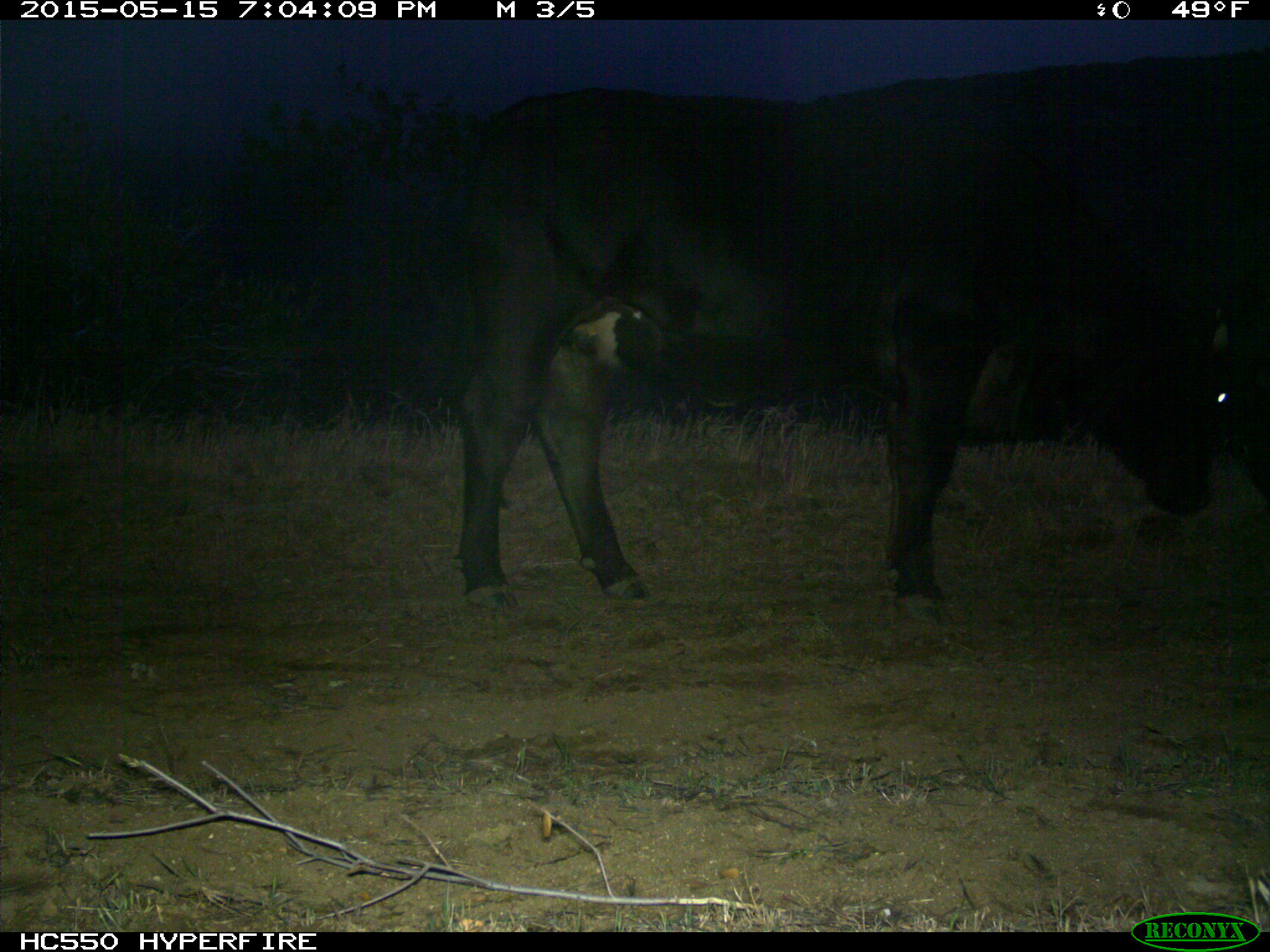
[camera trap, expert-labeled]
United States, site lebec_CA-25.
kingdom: Animalia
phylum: Chordata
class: Mammalia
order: Artiodactyla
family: Bovidae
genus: Bos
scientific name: Bos taurus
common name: domestic cow